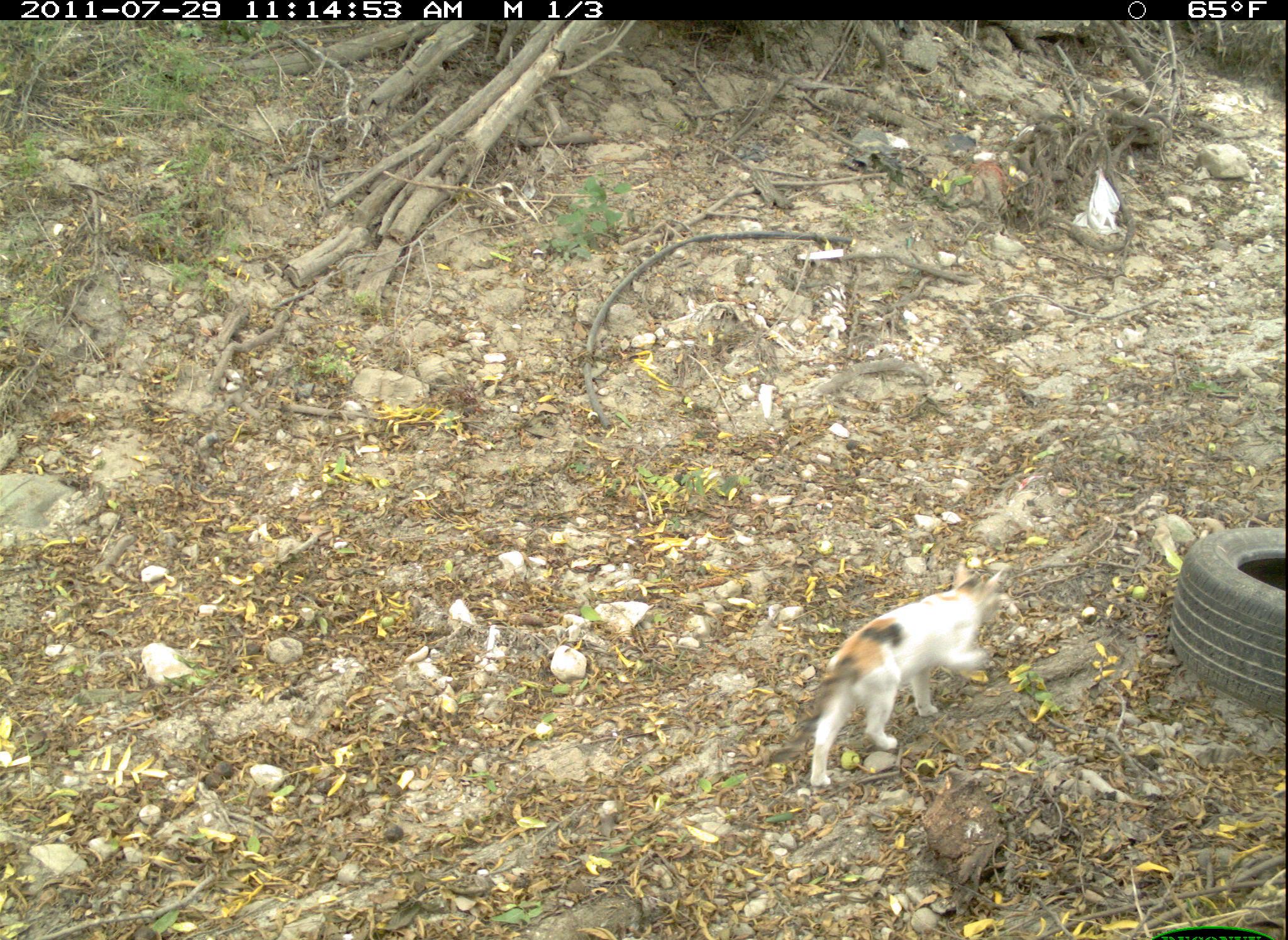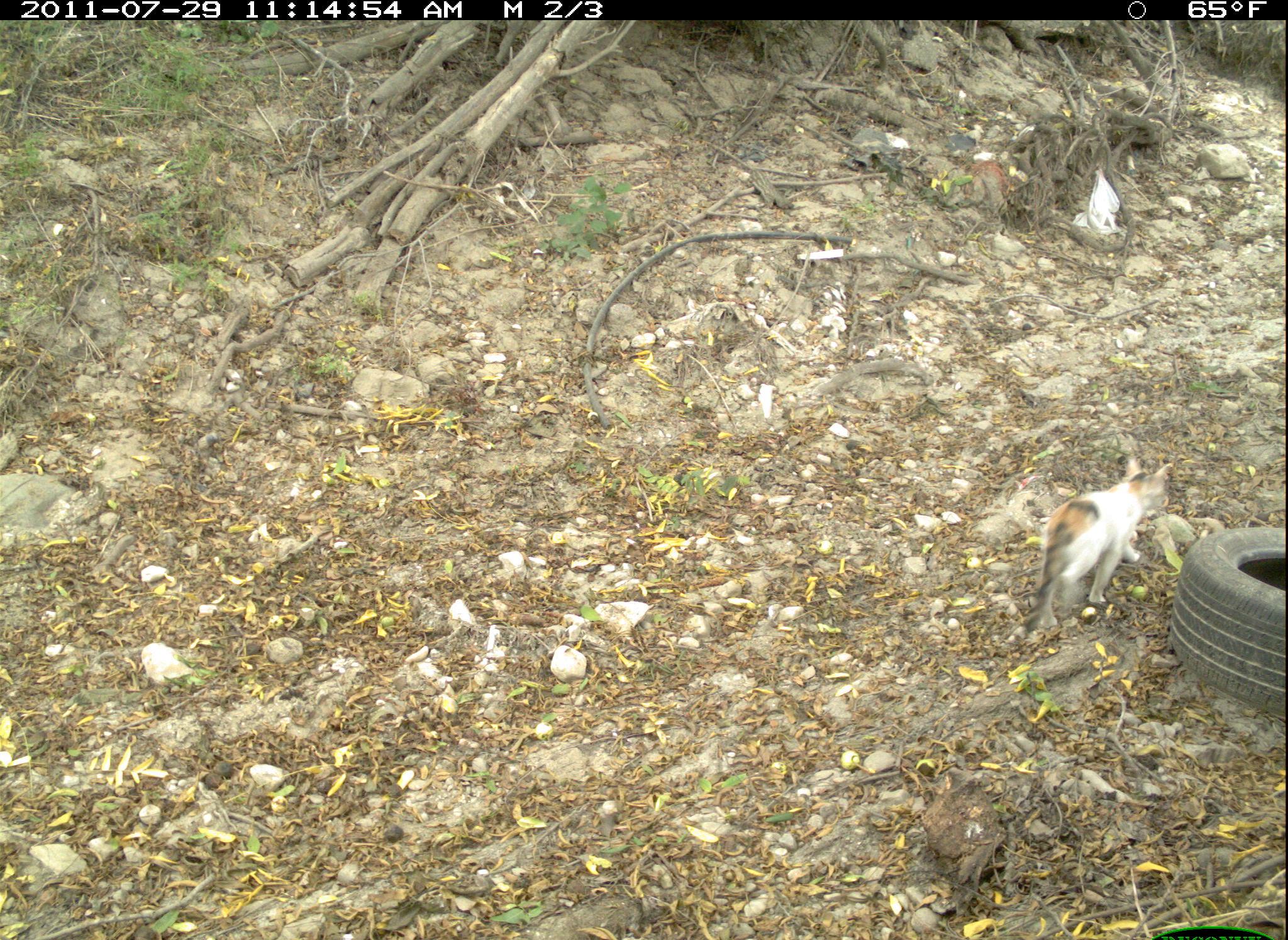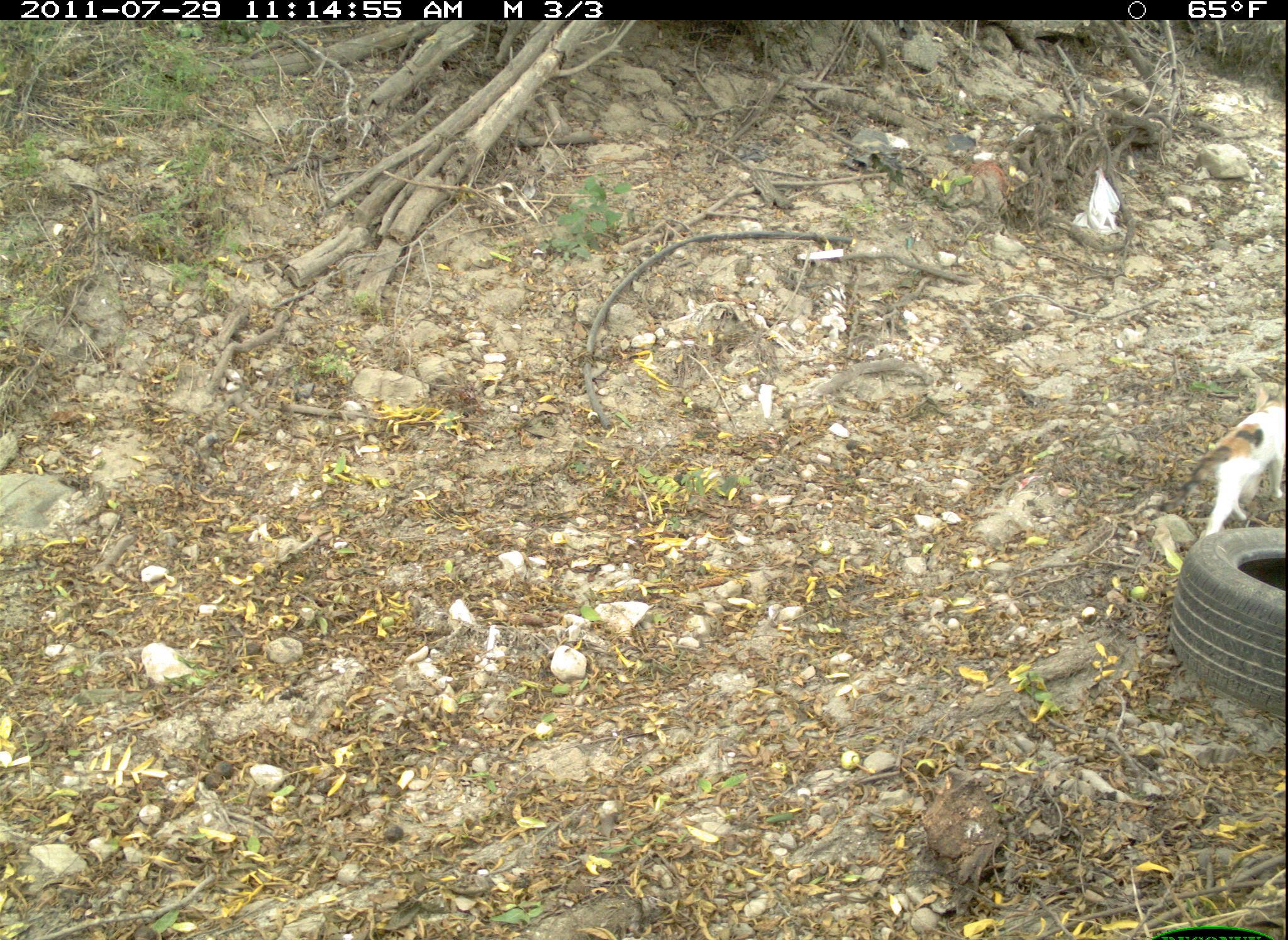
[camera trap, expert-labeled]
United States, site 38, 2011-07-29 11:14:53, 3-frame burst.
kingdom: Animalia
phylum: Chordata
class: Mammalia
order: Carnivora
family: Felidae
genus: Felis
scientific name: Felis catus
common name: cat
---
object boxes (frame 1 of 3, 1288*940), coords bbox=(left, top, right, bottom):
cat: bbox=(758, 552, 1045, 804)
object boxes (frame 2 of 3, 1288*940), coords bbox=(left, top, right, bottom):
cat: bbox=(1009, 457, 1179, 643)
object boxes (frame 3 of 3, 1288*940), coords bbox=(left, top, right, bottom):
cat: bbox=(1156, 380, 1280, 543)